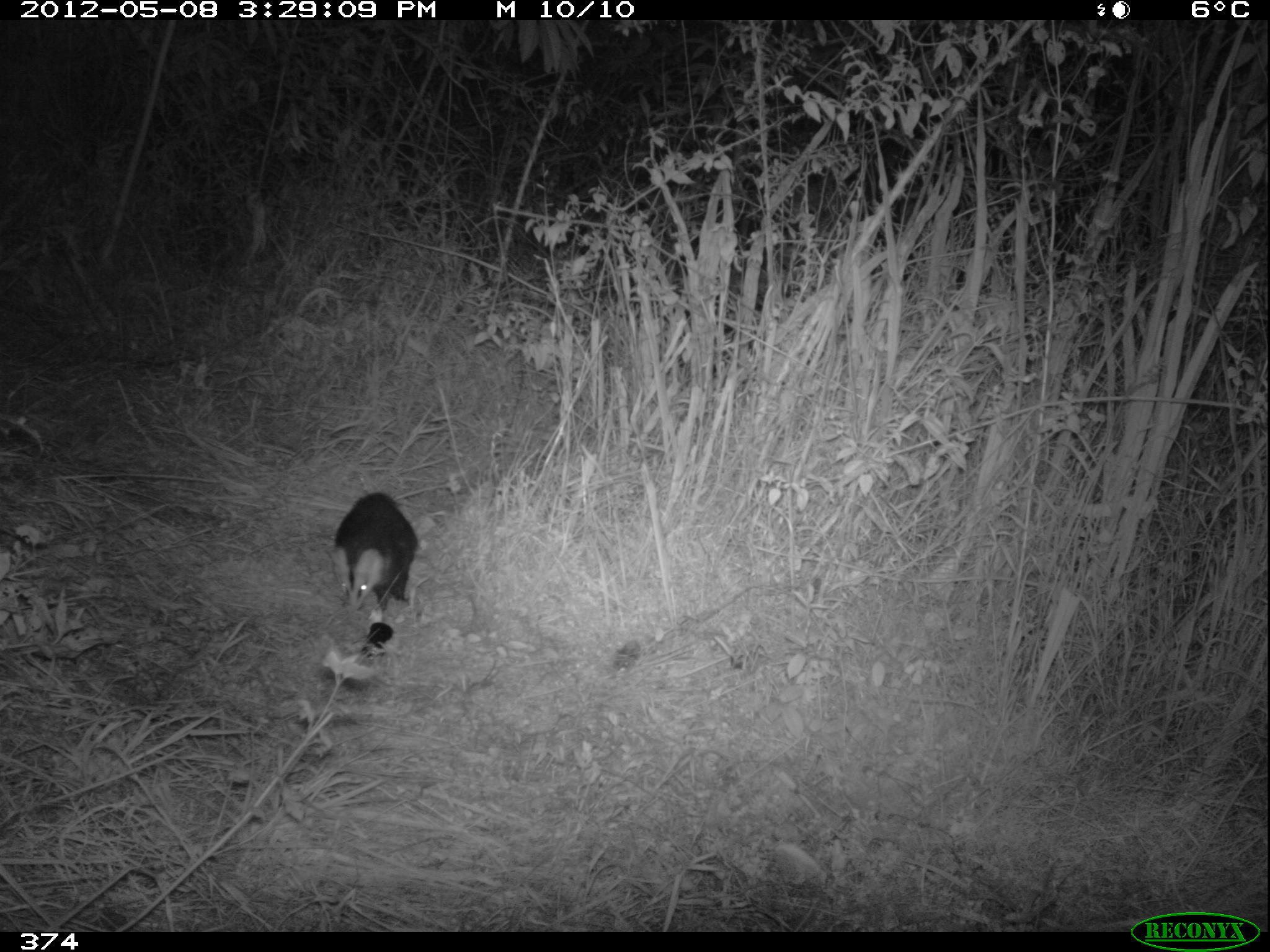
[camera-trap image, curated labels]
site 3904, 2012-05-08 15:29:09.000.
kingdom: Animalia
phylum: Chordata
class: Mammalia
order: Didelphimorphia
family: Didelphidae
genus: Didelphis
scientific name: Didelphis pernigra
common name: andean white-eared opossum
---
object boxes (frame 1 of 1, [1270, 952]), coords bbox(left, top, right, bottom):
didelphis pernigra: bbox(326, 481, 452, 611)